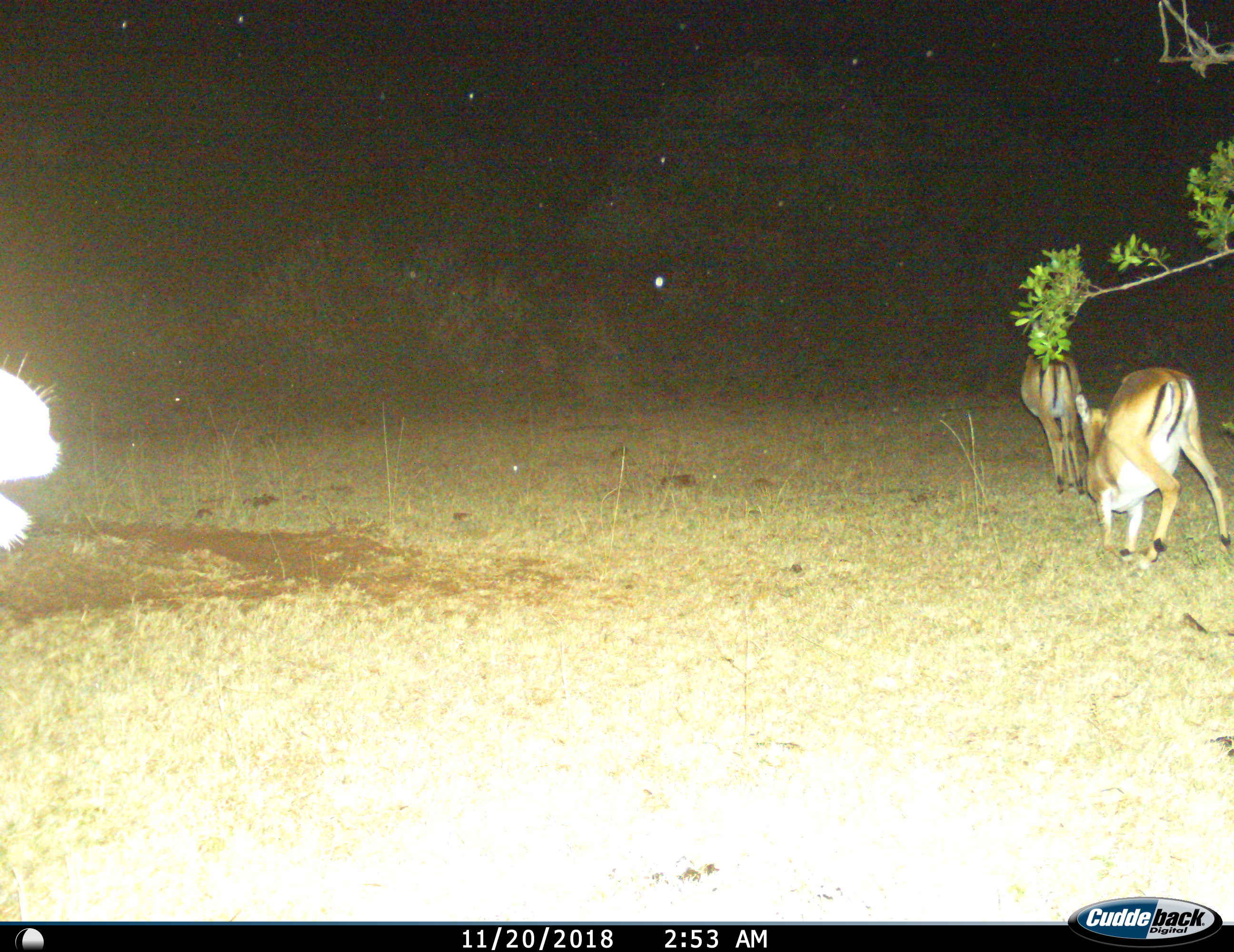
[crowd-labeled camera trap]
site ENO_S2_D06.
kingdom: Animalia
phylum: Chordata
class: Mammalia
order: Artiodactyla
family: Bovidae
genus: Aepyceros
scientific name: Aepyceros melampus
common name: impala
Impala (Aepyceros melampus), count 3. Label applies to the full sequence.